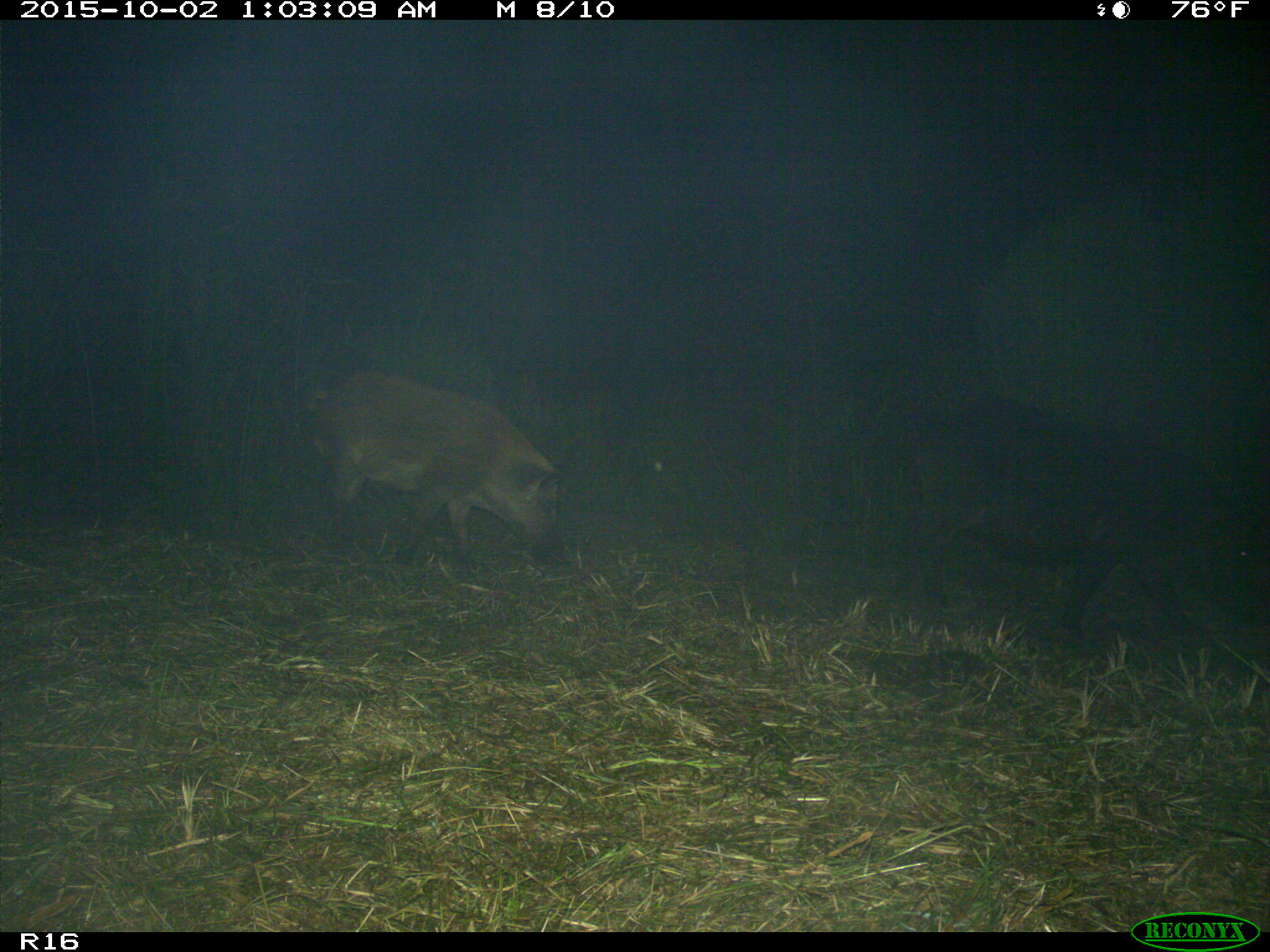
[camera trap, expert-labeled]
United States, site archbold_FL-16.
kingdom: Animalia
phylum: Chordata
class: Mammalia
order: Artiodactyla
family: Suidae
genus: Sus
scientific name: Sus scrofa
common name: wild boar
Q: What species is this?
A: Sus scrofa (wild boar).